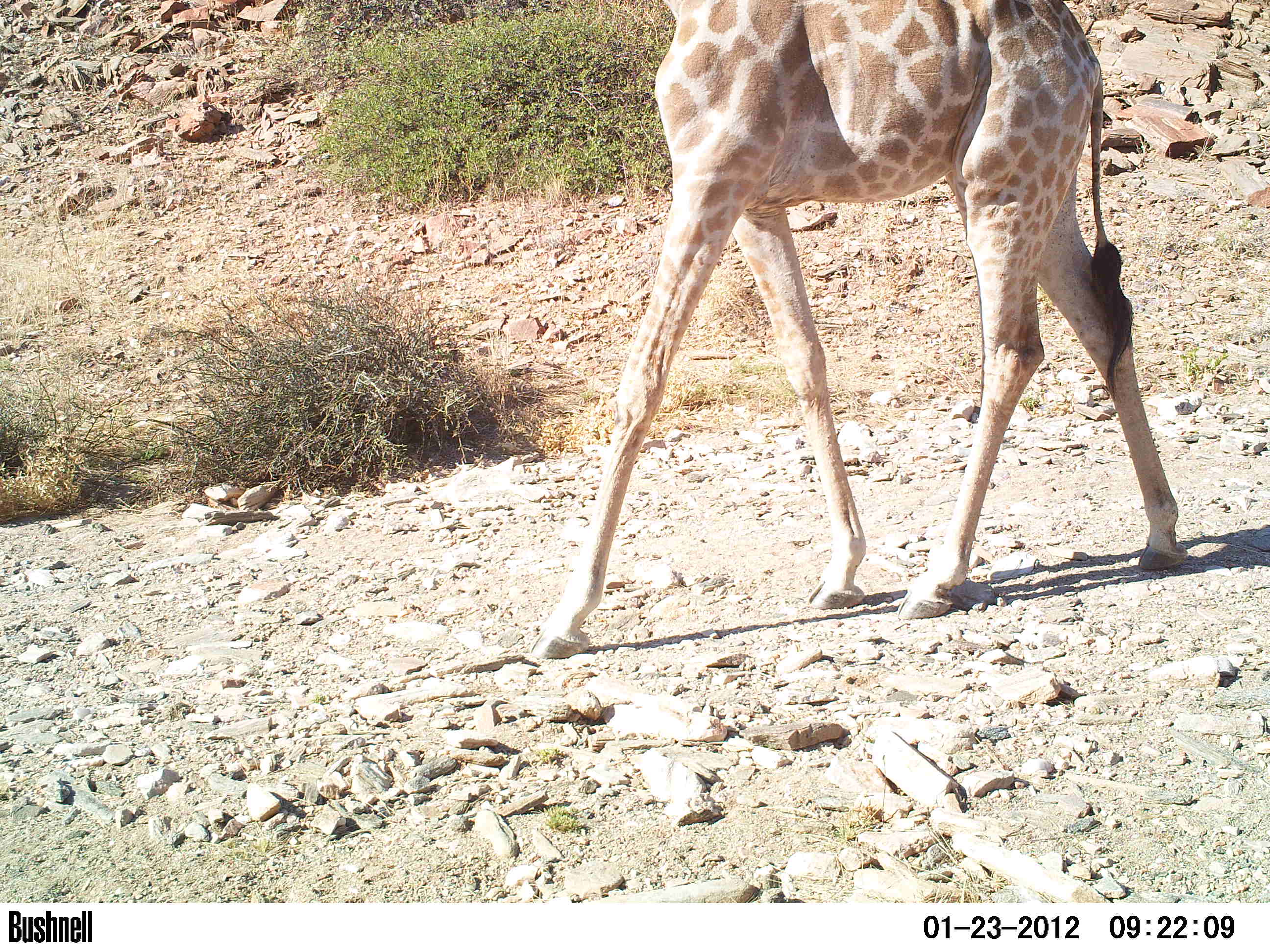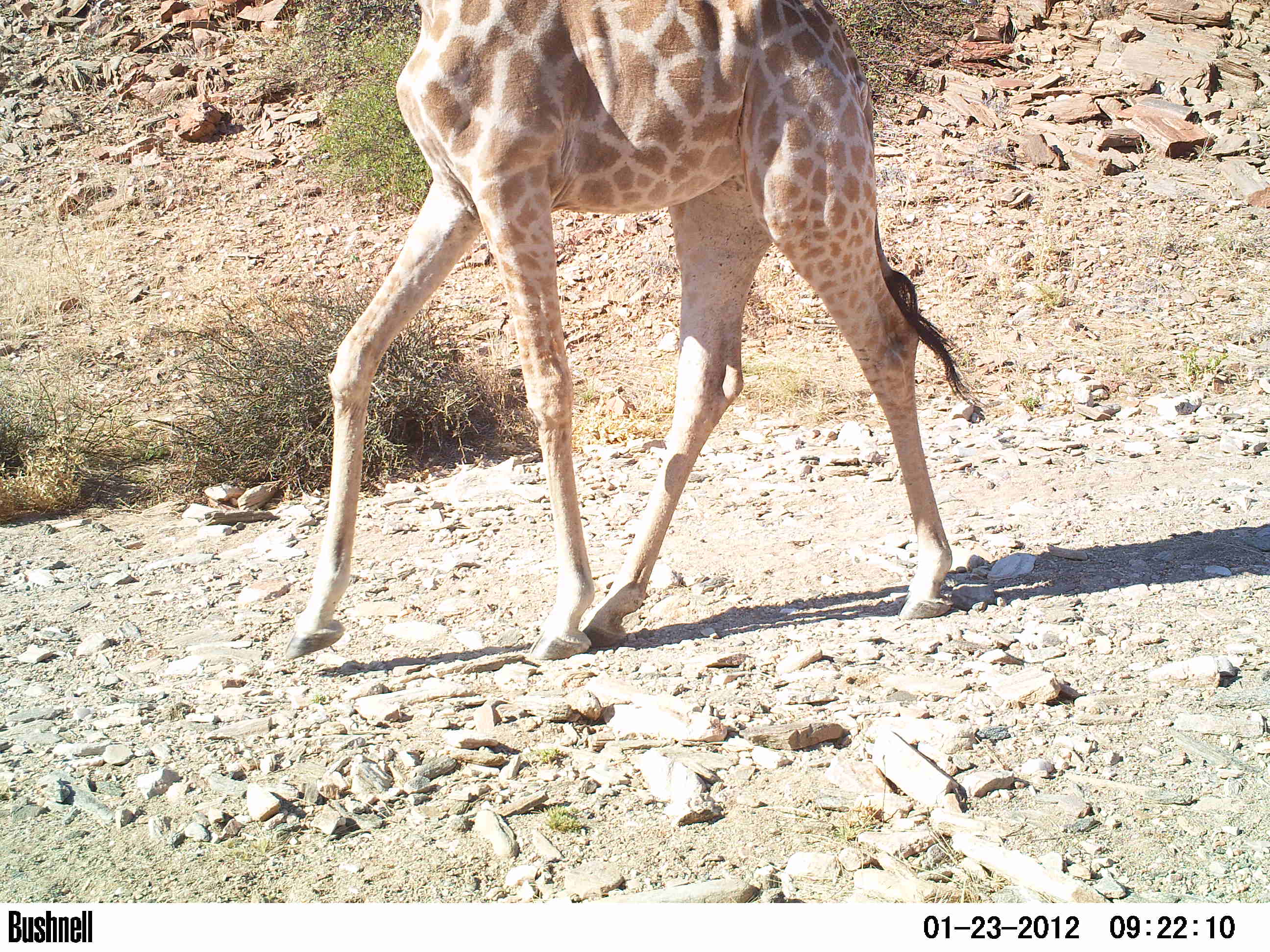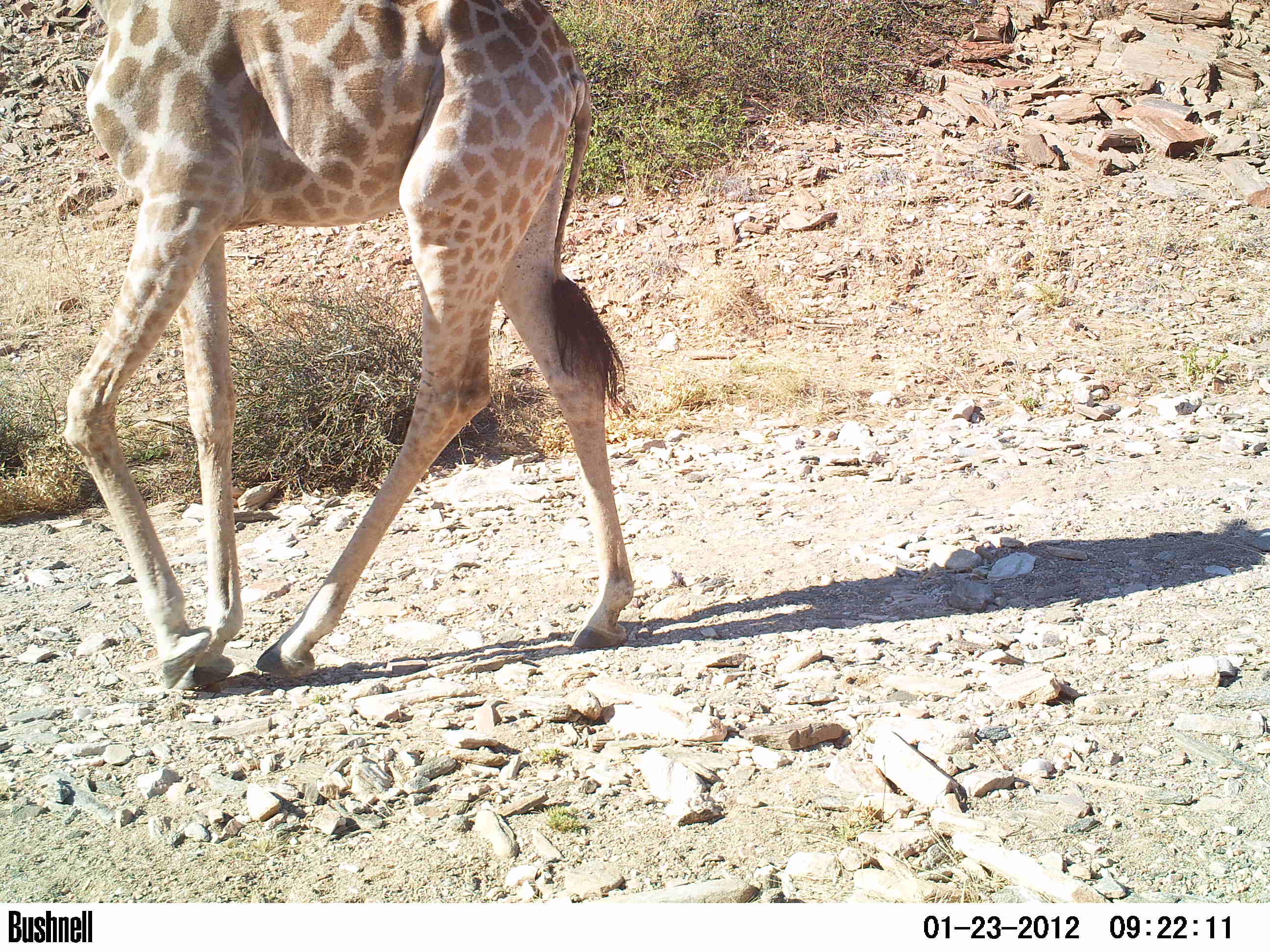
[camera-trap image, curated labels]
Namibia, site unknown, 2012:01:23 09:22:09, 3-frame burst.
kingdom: Animalia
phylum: Chordata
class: Mammalia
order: Artiodactyla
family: Giraffidae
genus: Giraffa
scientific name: Giraffa camelopardalis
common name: giraffe